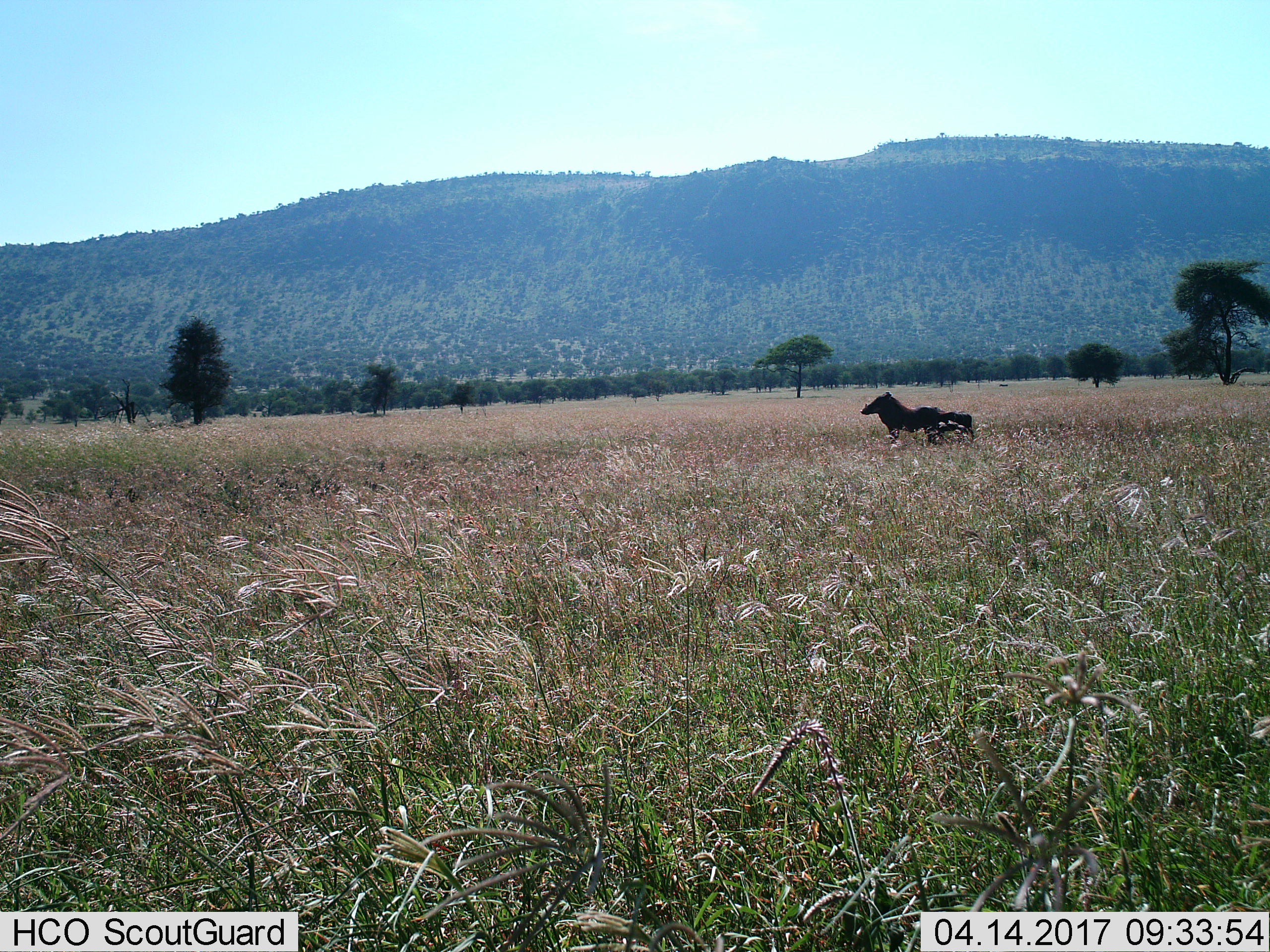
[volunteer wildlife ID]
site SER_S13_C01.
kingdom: Animalia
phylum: Chordata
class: Mammalia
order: Artiodactyla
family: Suidae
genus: Phacochoerus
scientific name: Phacochoerus africanus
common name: warthog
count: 2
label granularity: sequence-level